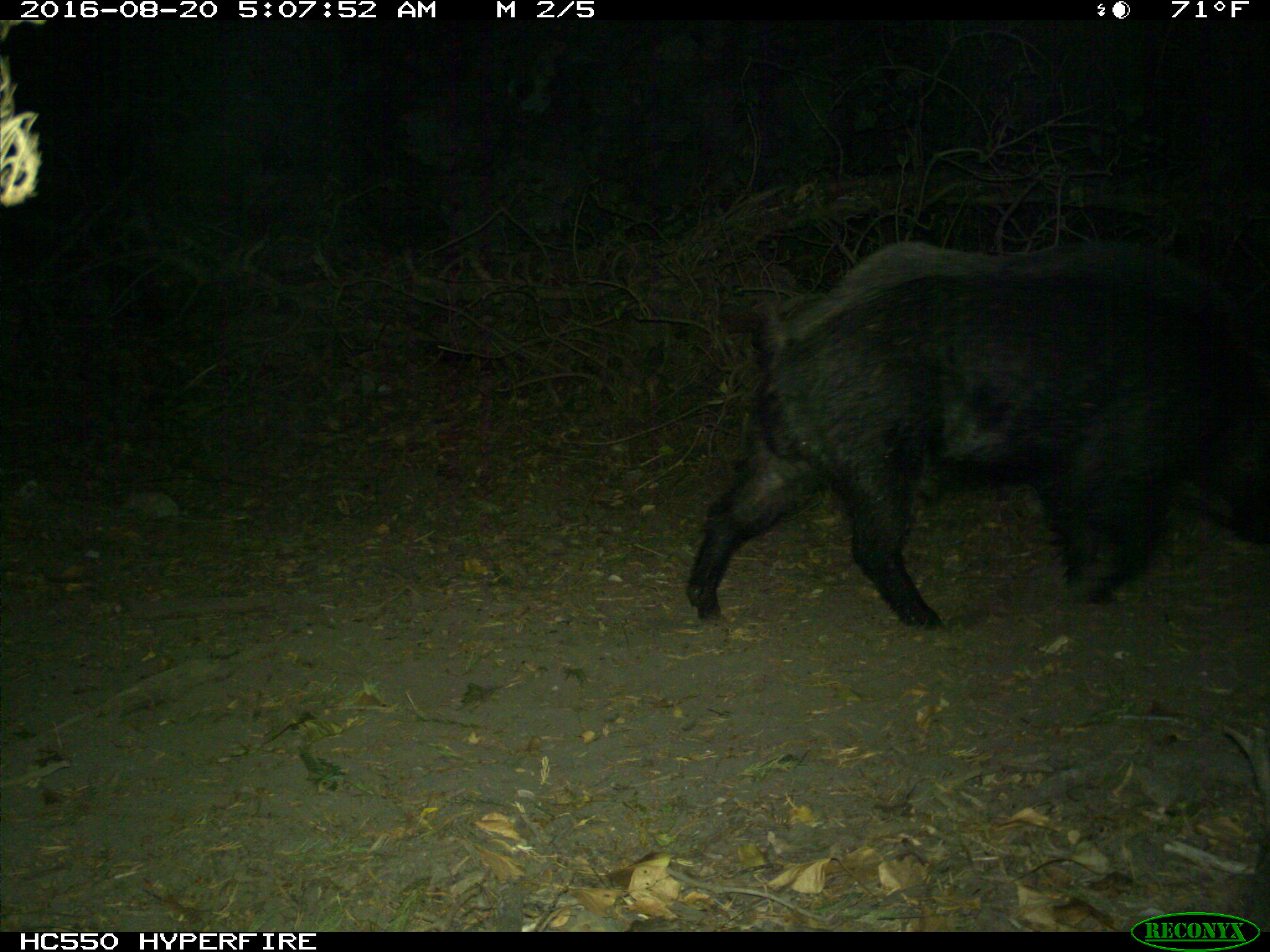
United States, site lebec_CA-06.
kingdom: Animalia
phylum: Chordata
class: Mammalia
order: Artiodactyla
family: Suidae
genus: Sus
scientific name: Sus scrofa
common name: wild boar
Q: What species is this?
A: Sus scrofa (wild boar).